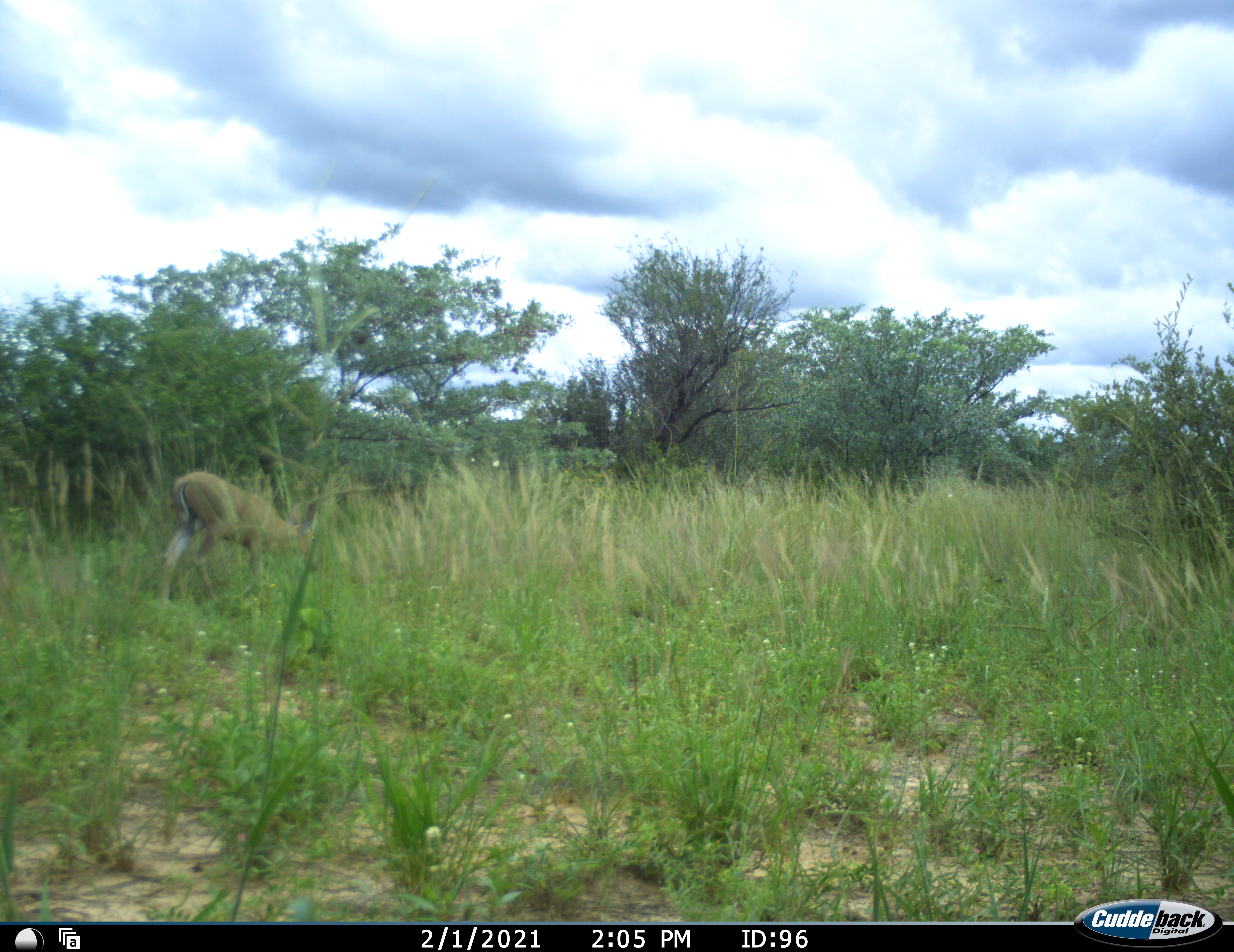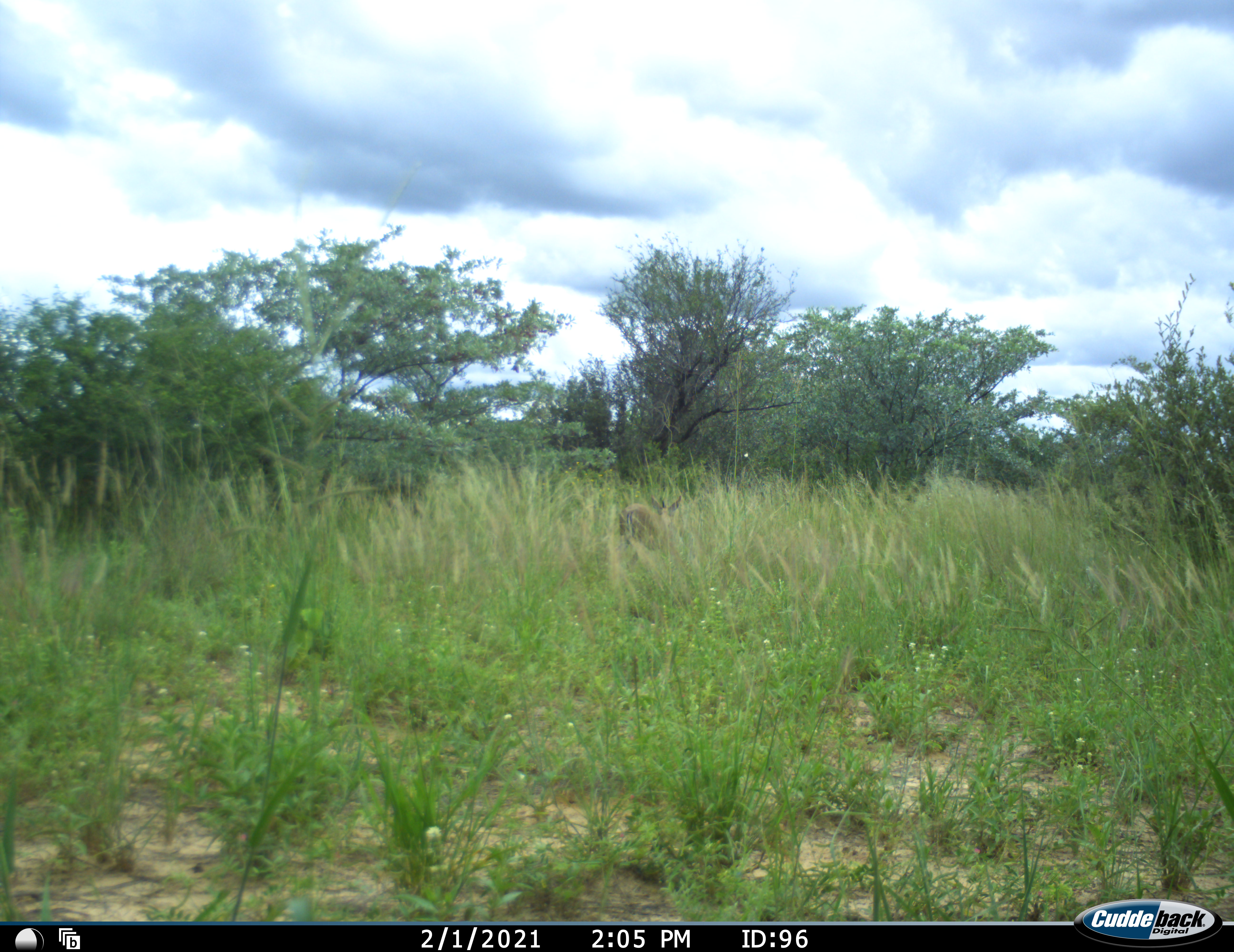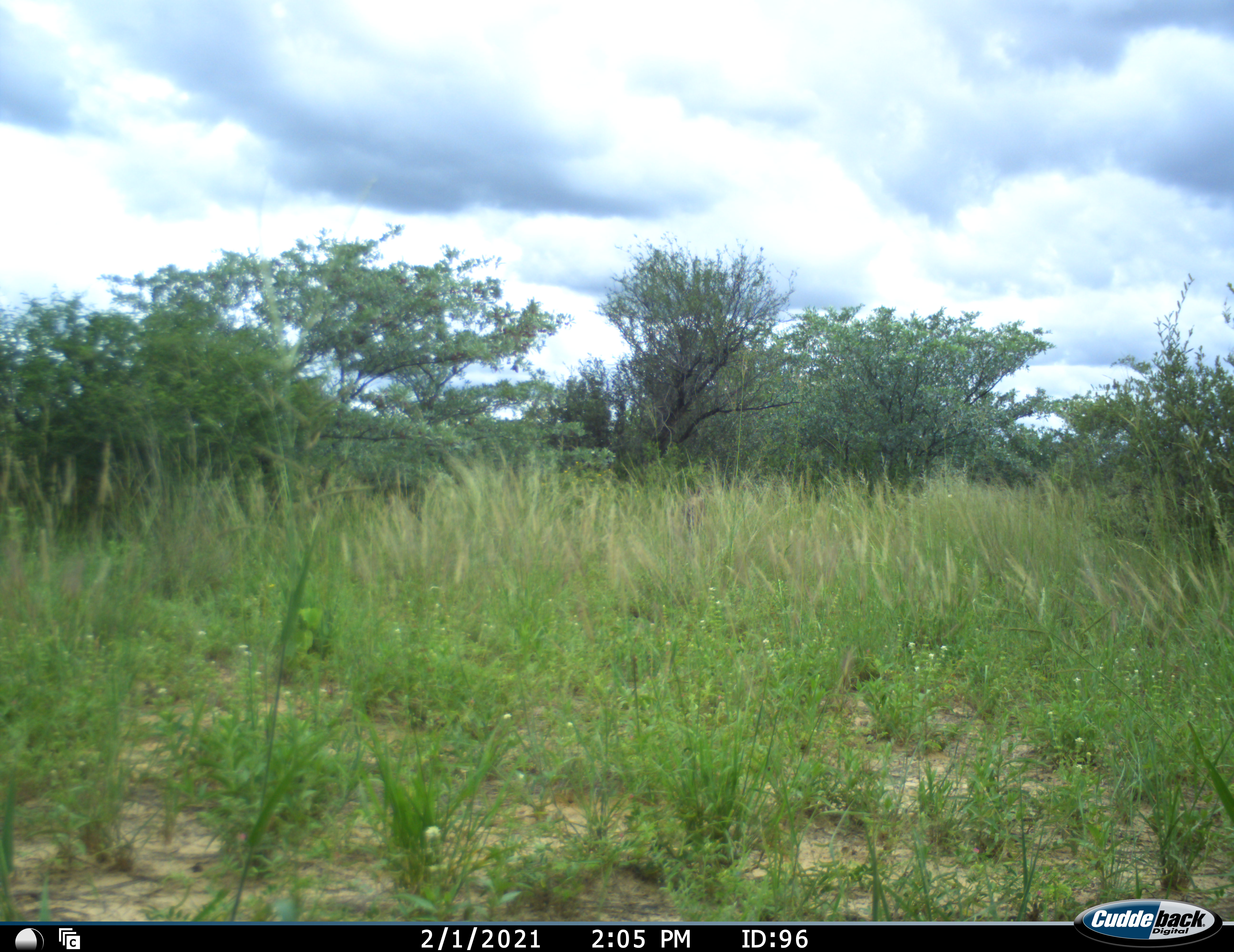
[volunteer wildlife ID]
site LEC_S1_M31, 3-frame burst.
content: unidentified animal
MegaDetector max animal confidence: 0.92